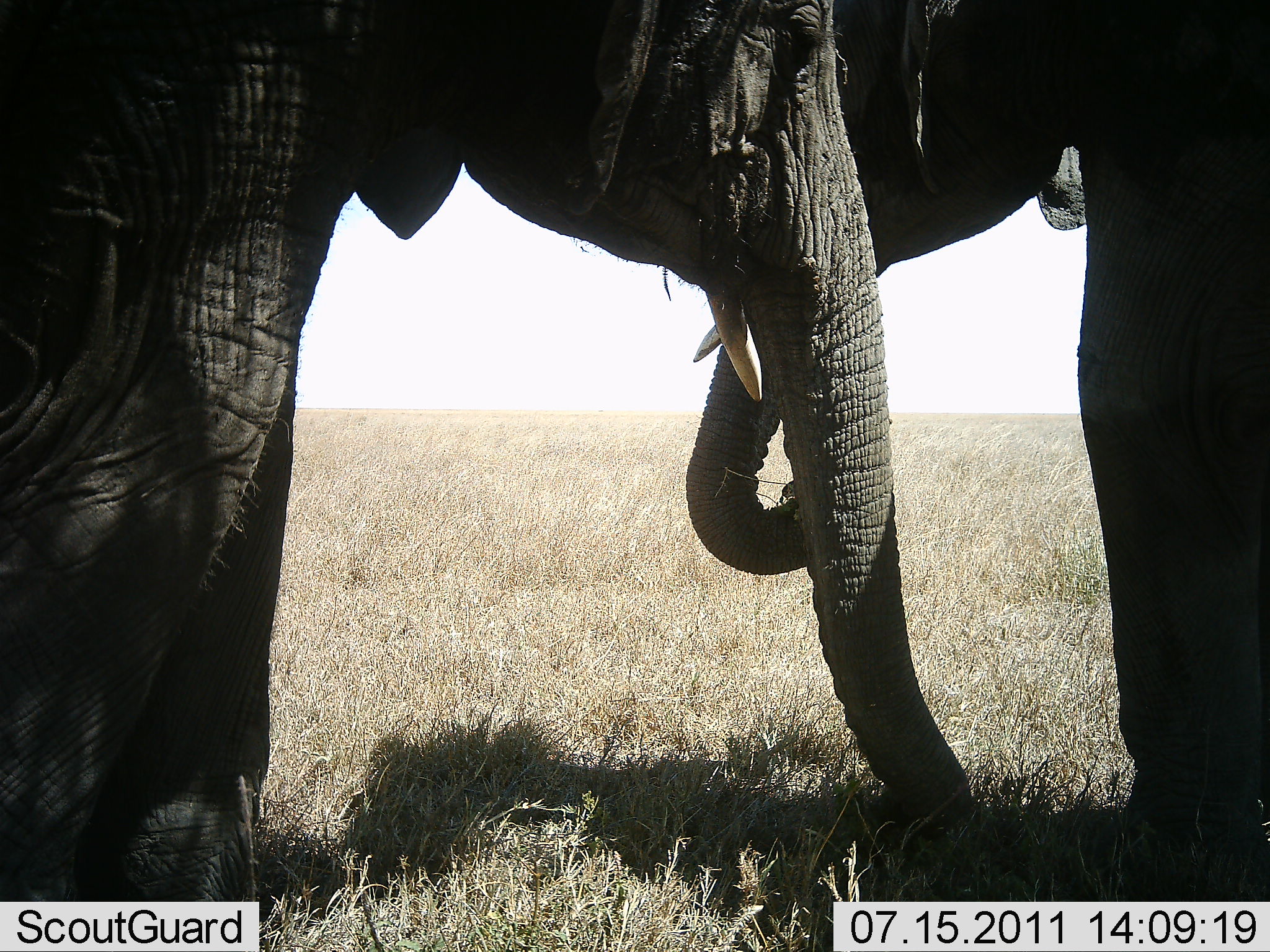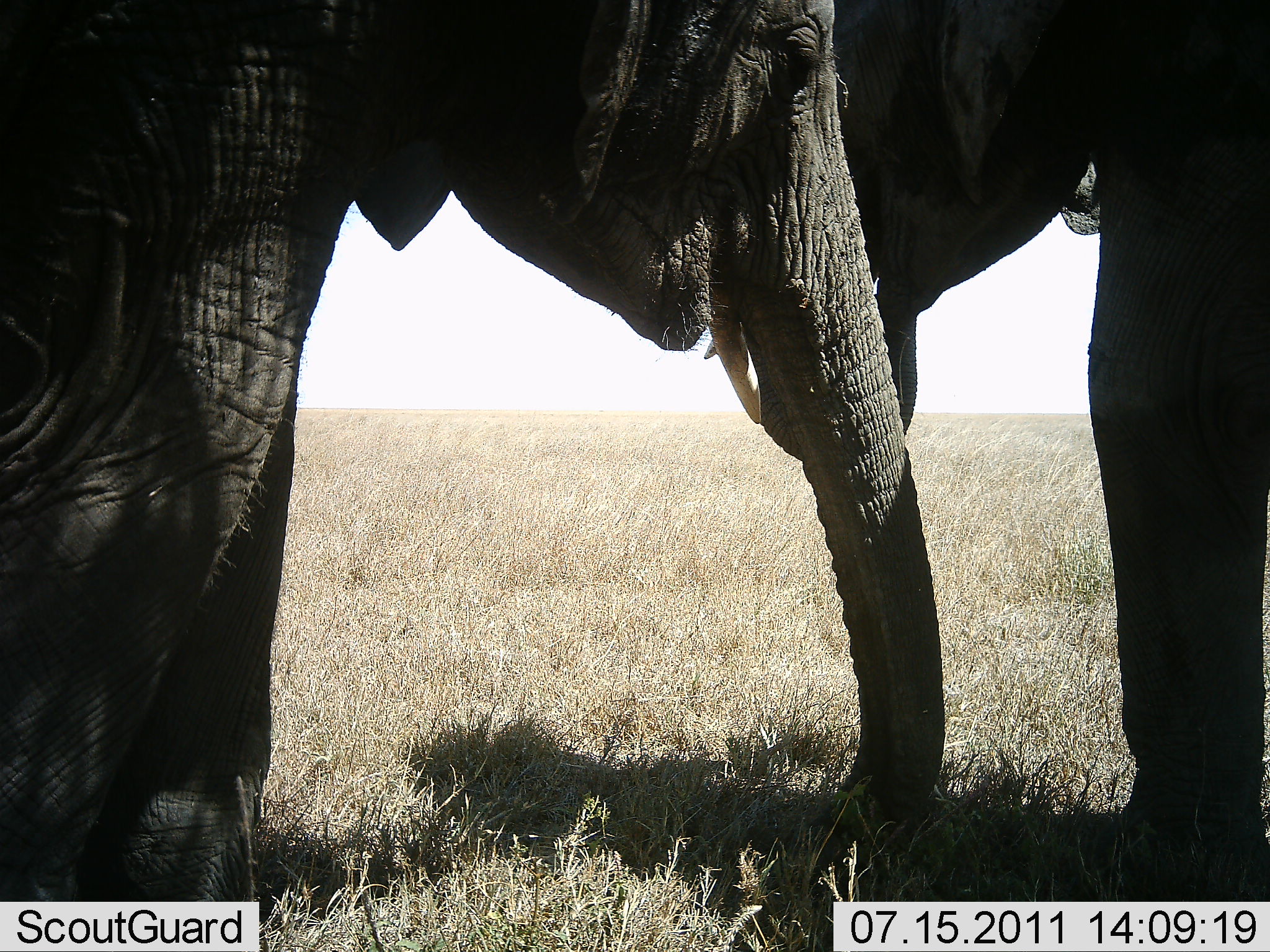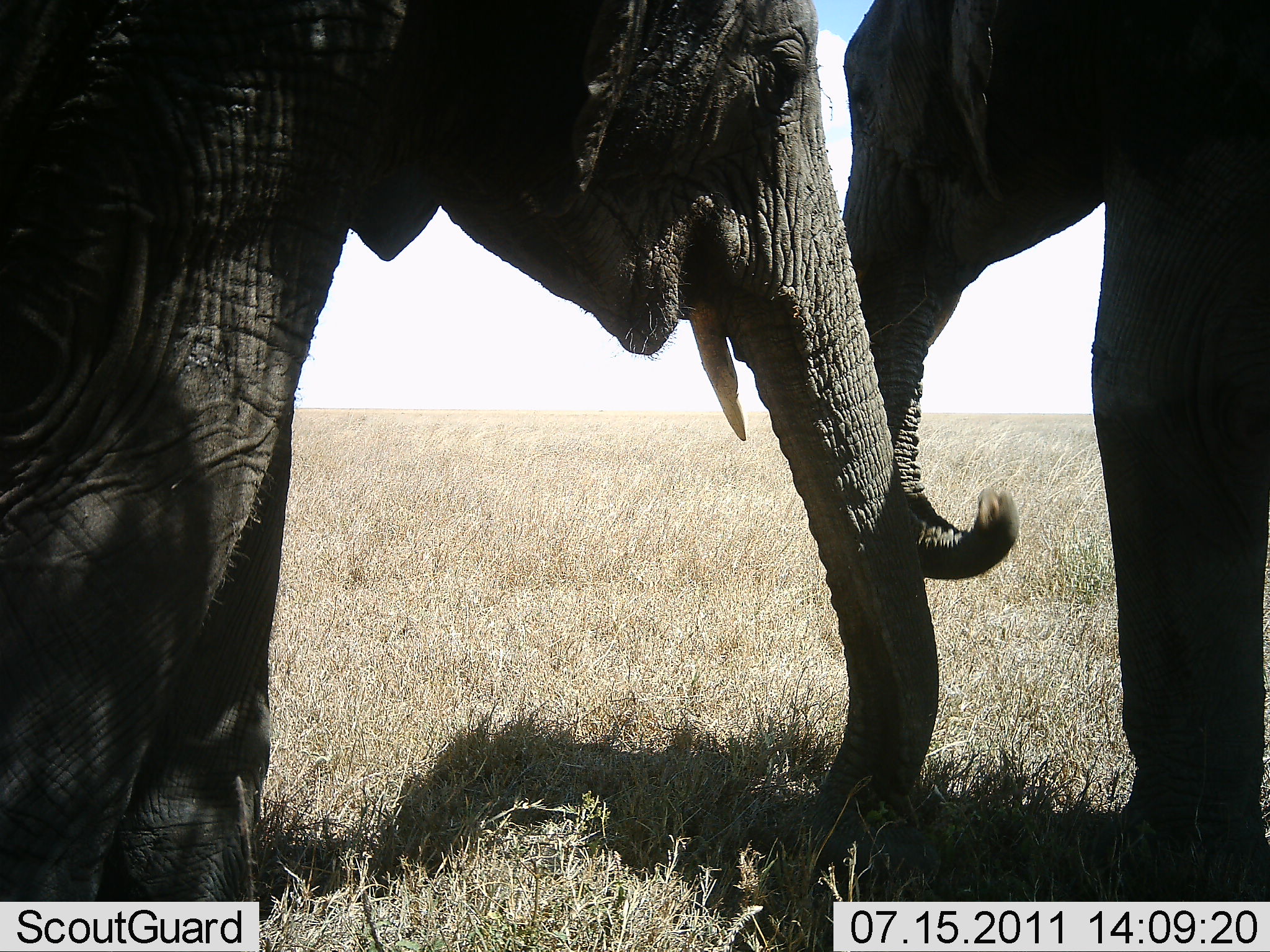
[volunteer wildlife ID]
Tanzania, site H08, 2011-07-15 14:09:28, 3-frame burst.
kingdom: Animalia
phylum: Chordata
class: Mammalia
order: Proboscidea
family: Elephantidae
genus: Loxodonta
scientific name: Loxodonta africana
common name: african bush elephant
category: elephant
Elephant (african bush elephant) (Loxodonta africana), count 2. Behavior (volunteer vote fractions): standing 90%, resting 0%, moving 0%, interacting 30%. Young present (vote fraction): 10%. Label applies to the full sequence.